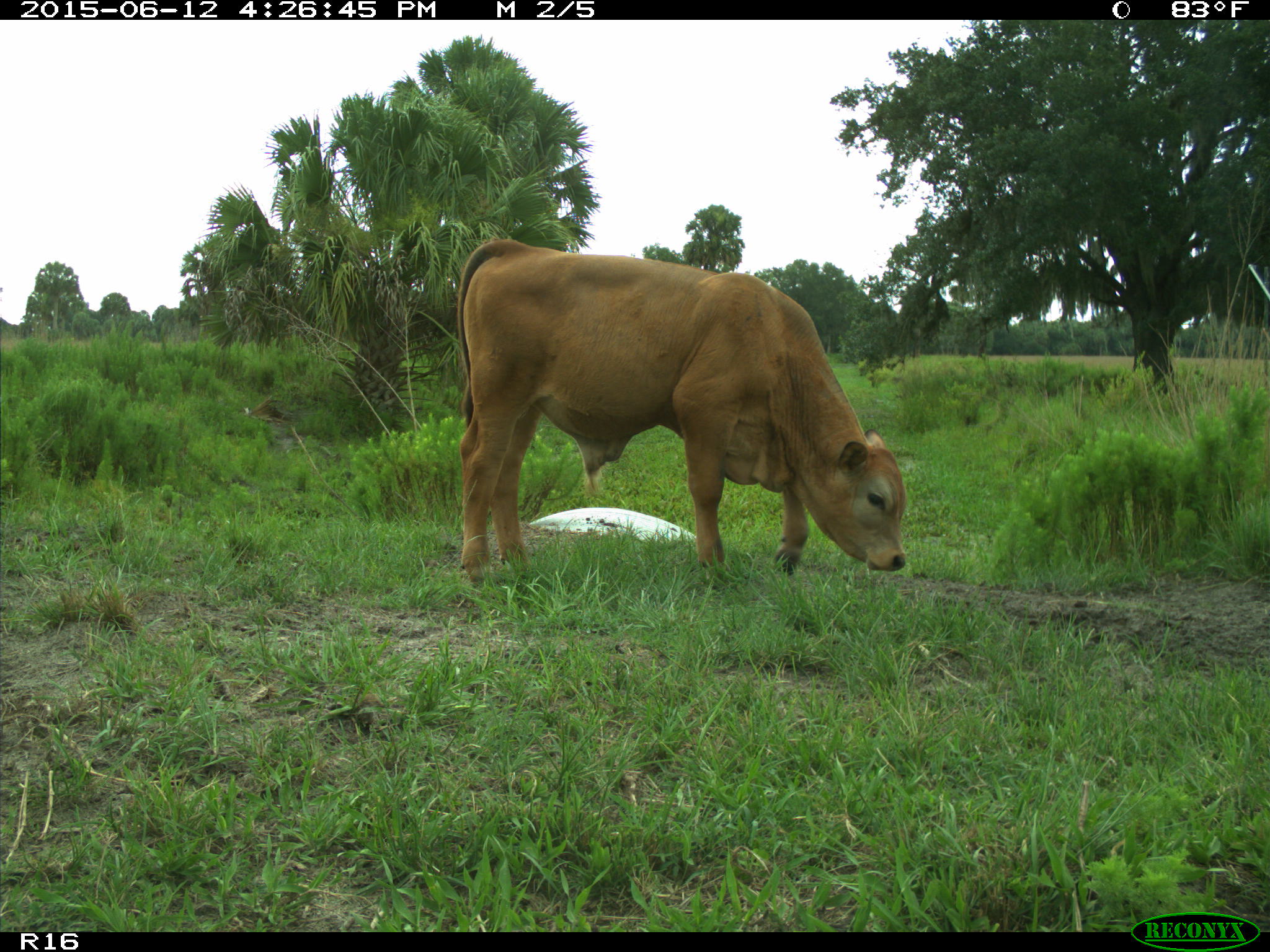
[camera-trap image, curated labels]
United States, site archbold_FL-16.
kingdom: Animalia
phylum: Chordata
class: Mammalia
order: Artiodactyla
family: Bovidae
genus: Bos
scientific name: Bos taurus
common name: domestic cow